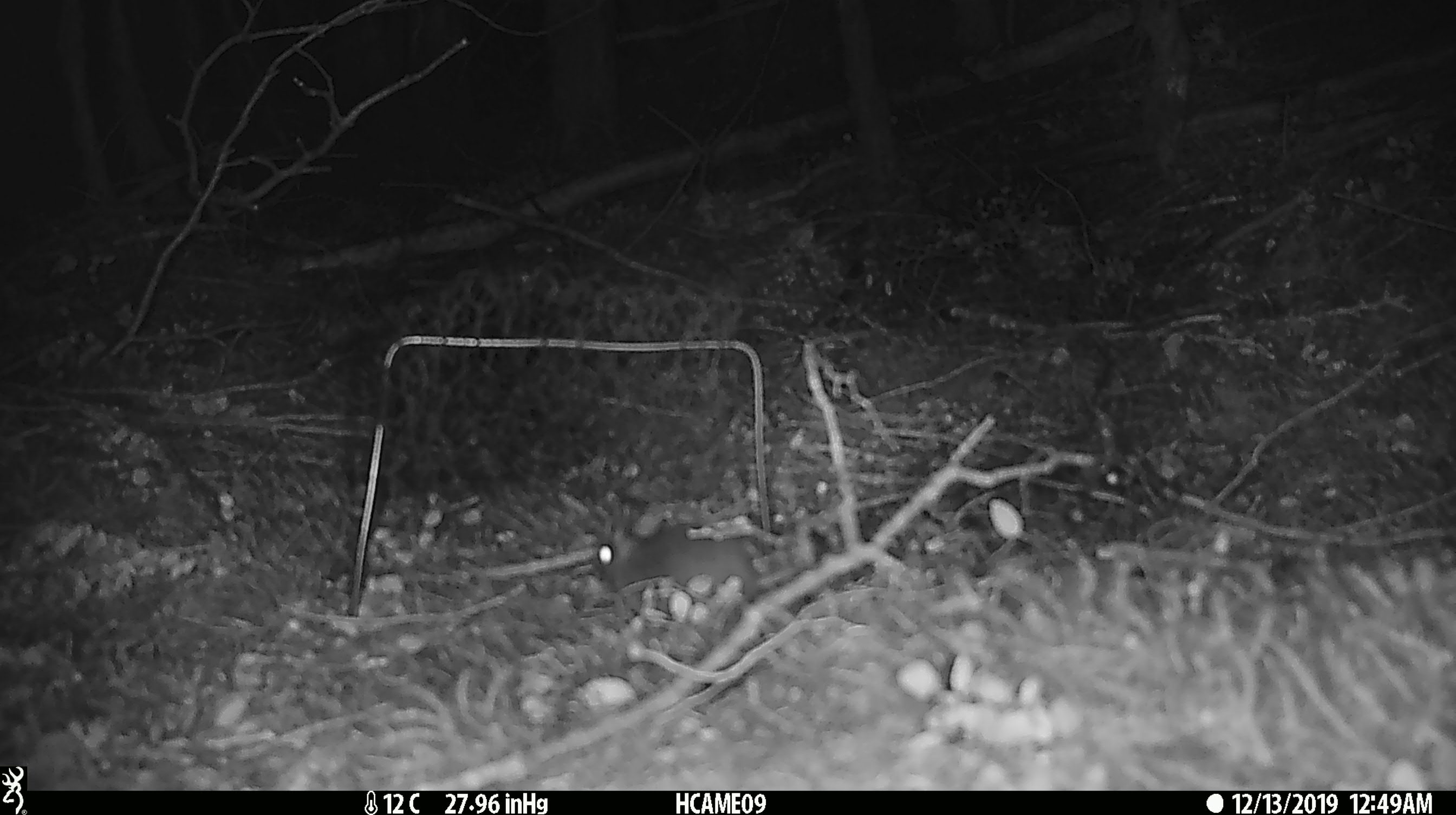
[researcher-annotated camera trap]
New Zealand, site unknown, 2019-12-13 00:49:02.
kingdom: Animalia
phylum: Chordata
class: Mammalia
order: Rodentia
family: Muridae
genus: Mus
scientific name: Mus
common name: mouse